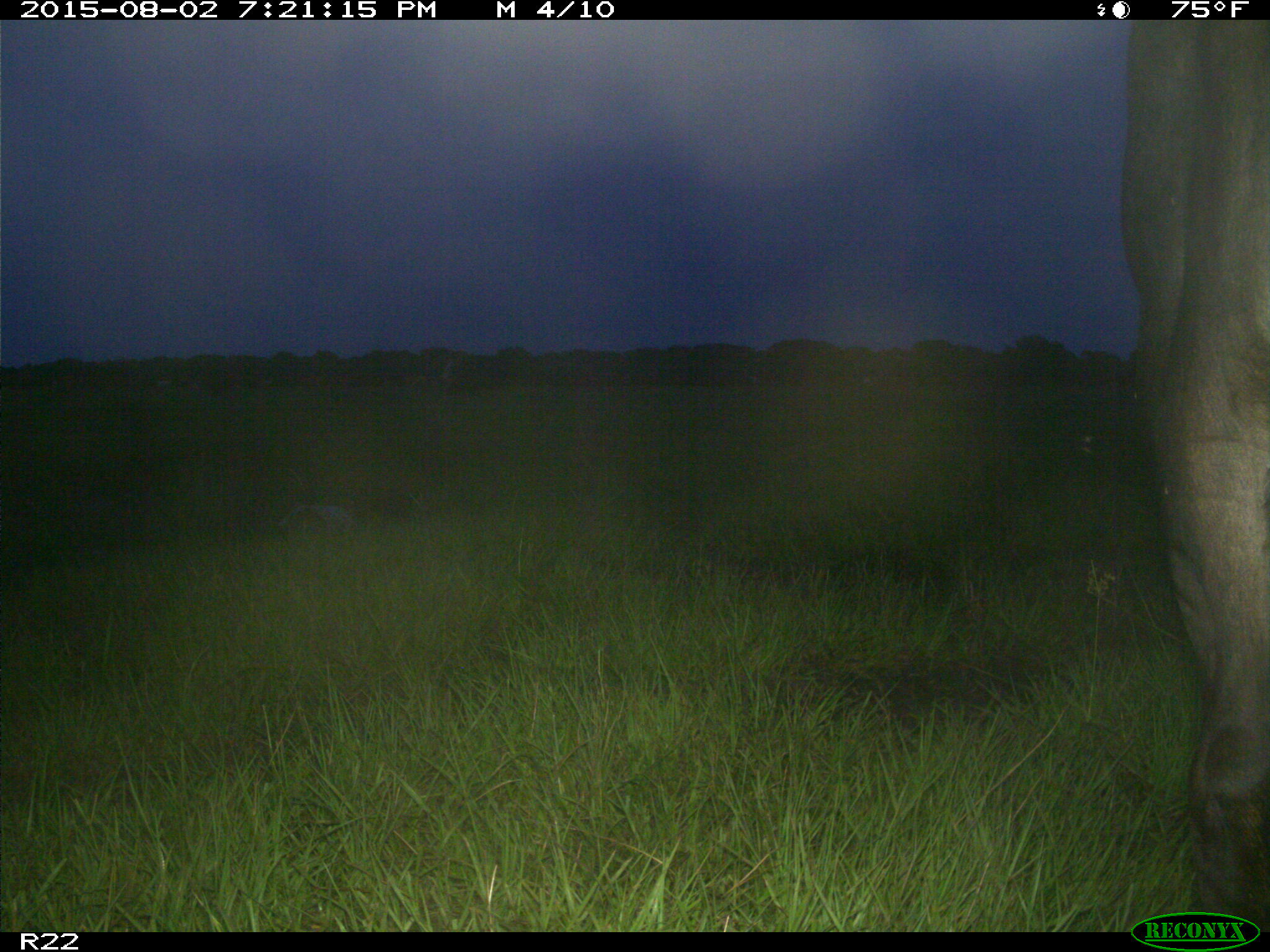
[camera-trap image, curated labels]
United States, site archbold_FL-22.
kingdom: Animalia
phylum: Chordata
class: Mammalia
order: Artiodactyla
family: Bovidae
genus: Bos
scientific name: Bos taurus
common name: domestic cow